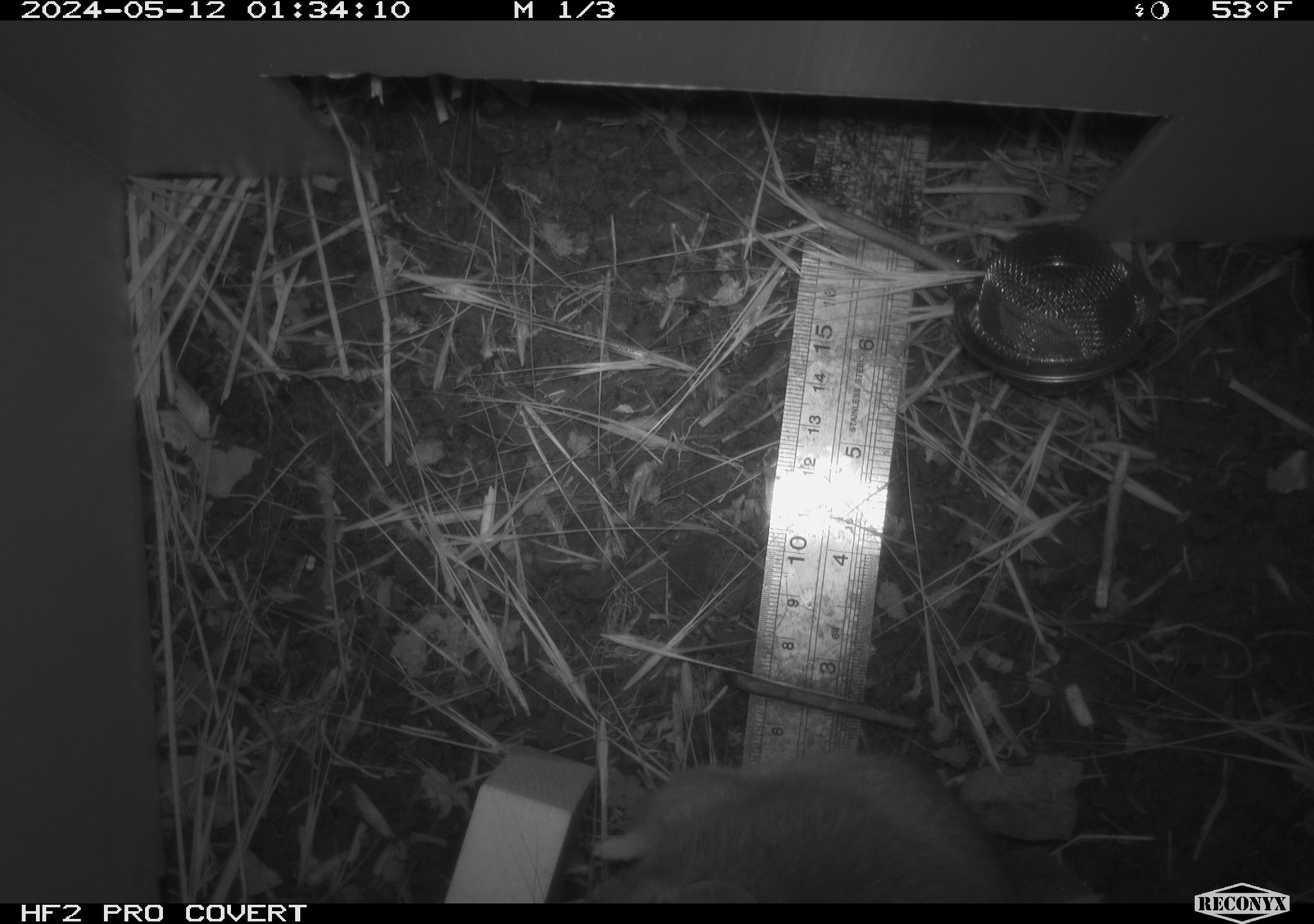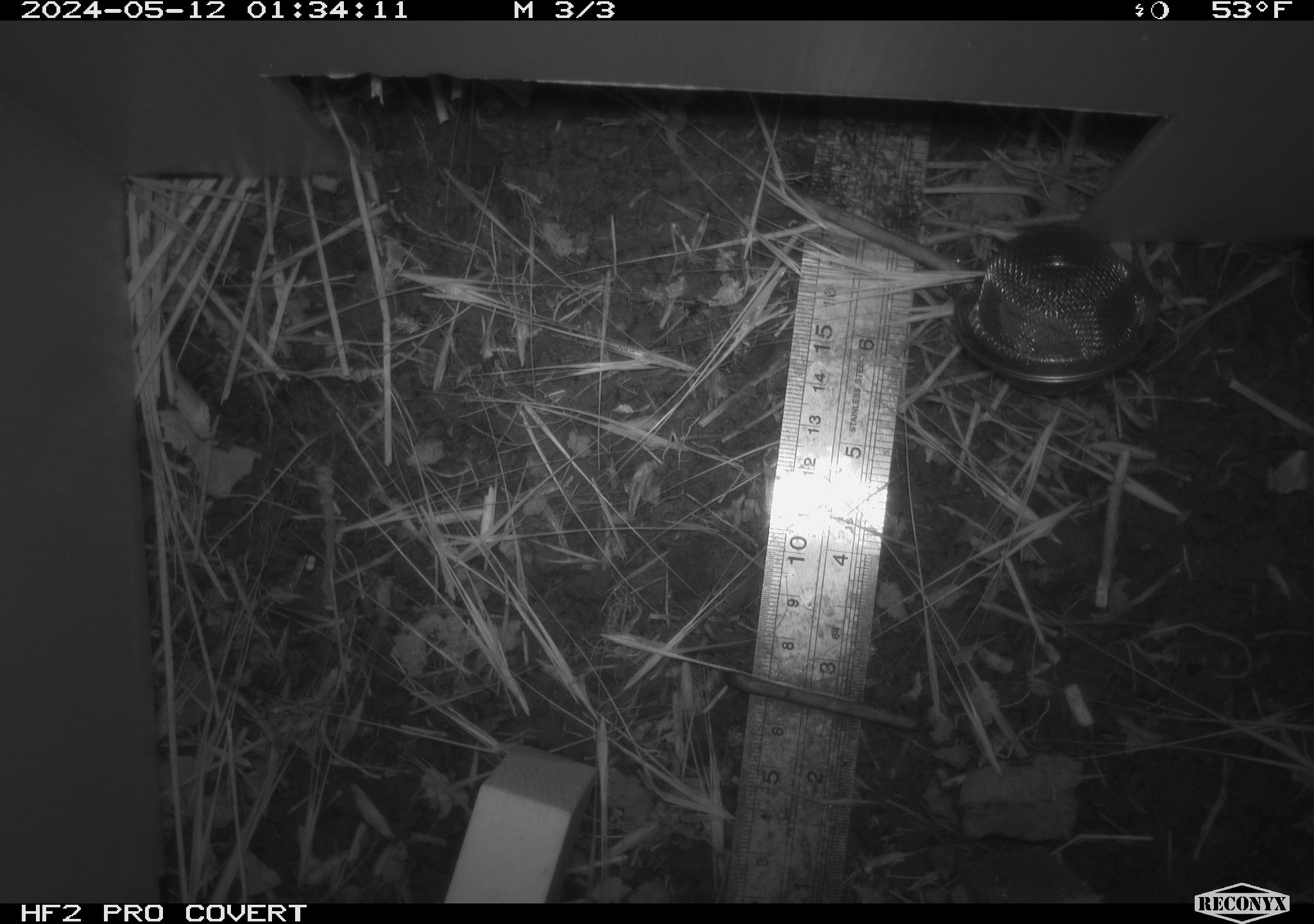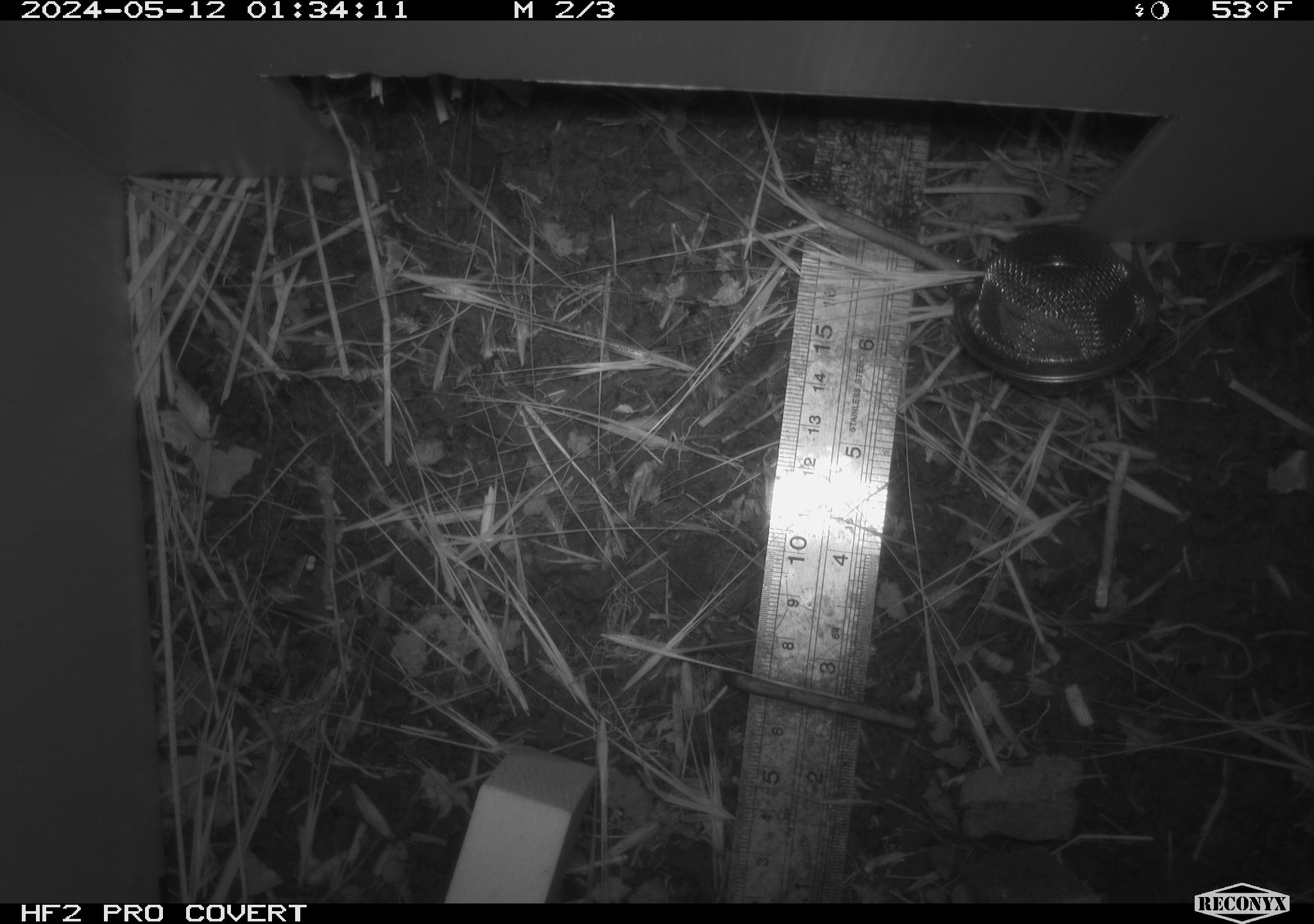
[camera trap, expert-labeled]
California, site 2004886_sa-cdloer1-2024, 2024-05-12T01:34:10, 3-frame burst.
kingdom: Animalia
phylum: Chordata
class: Mammalia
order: Rodentia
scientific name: Rodentia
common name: woodrat or rat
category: woodrat or rat species